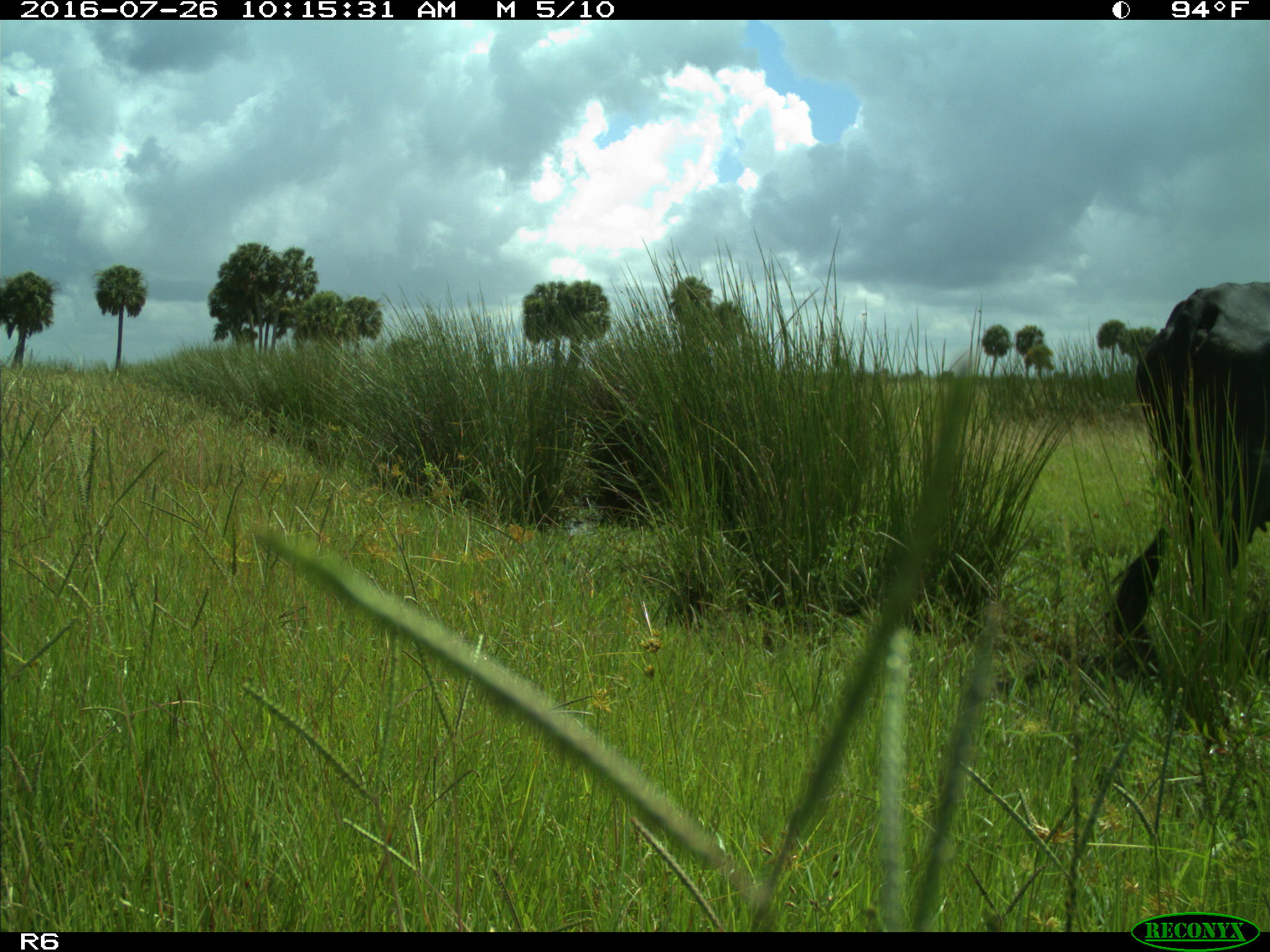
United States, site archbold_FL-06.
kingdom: Animalia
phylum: Chordata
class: Mammalia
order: Artiodactyla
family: Bovidae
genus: Bos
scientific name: Bos taurus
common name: domestic cow